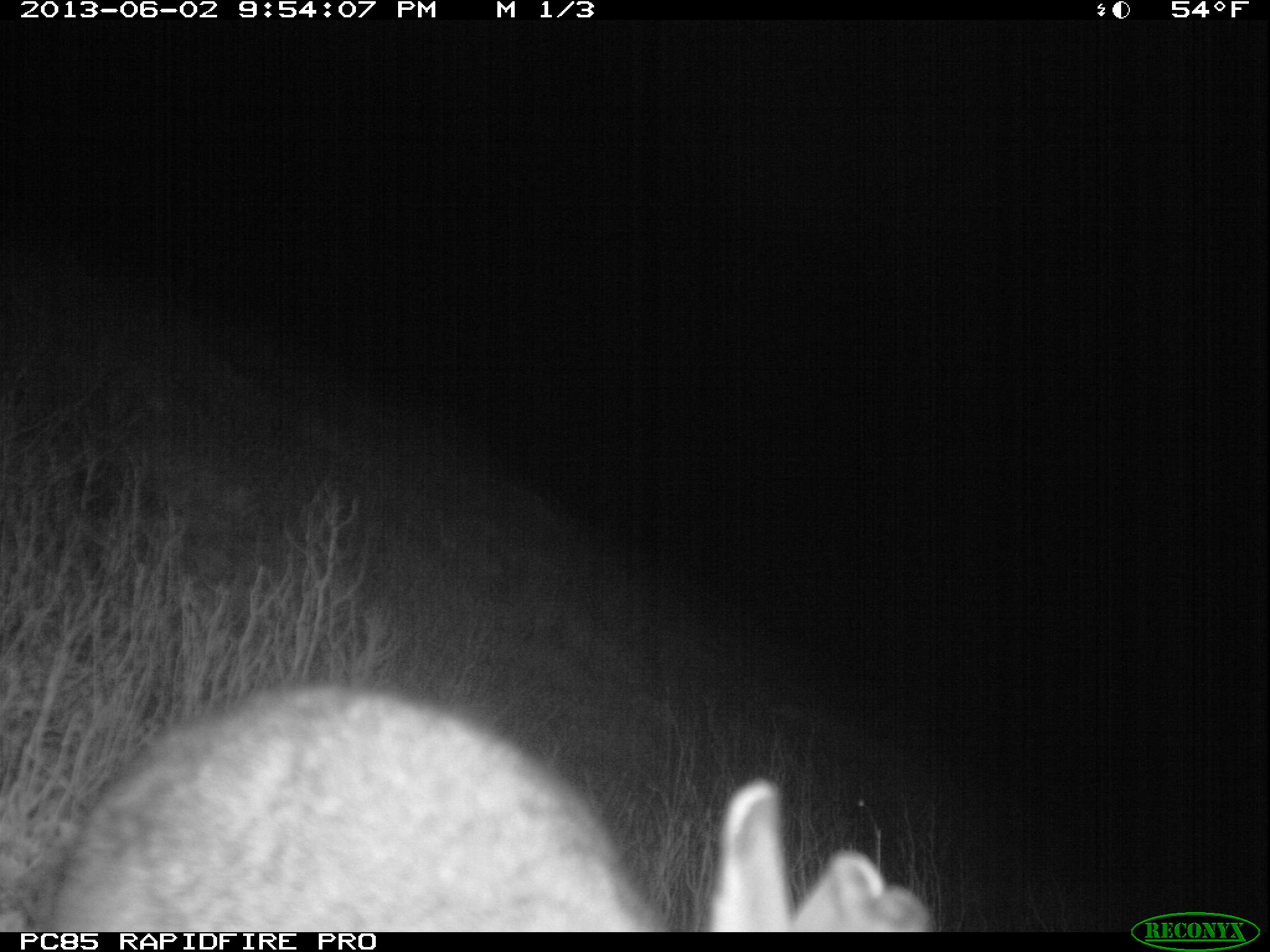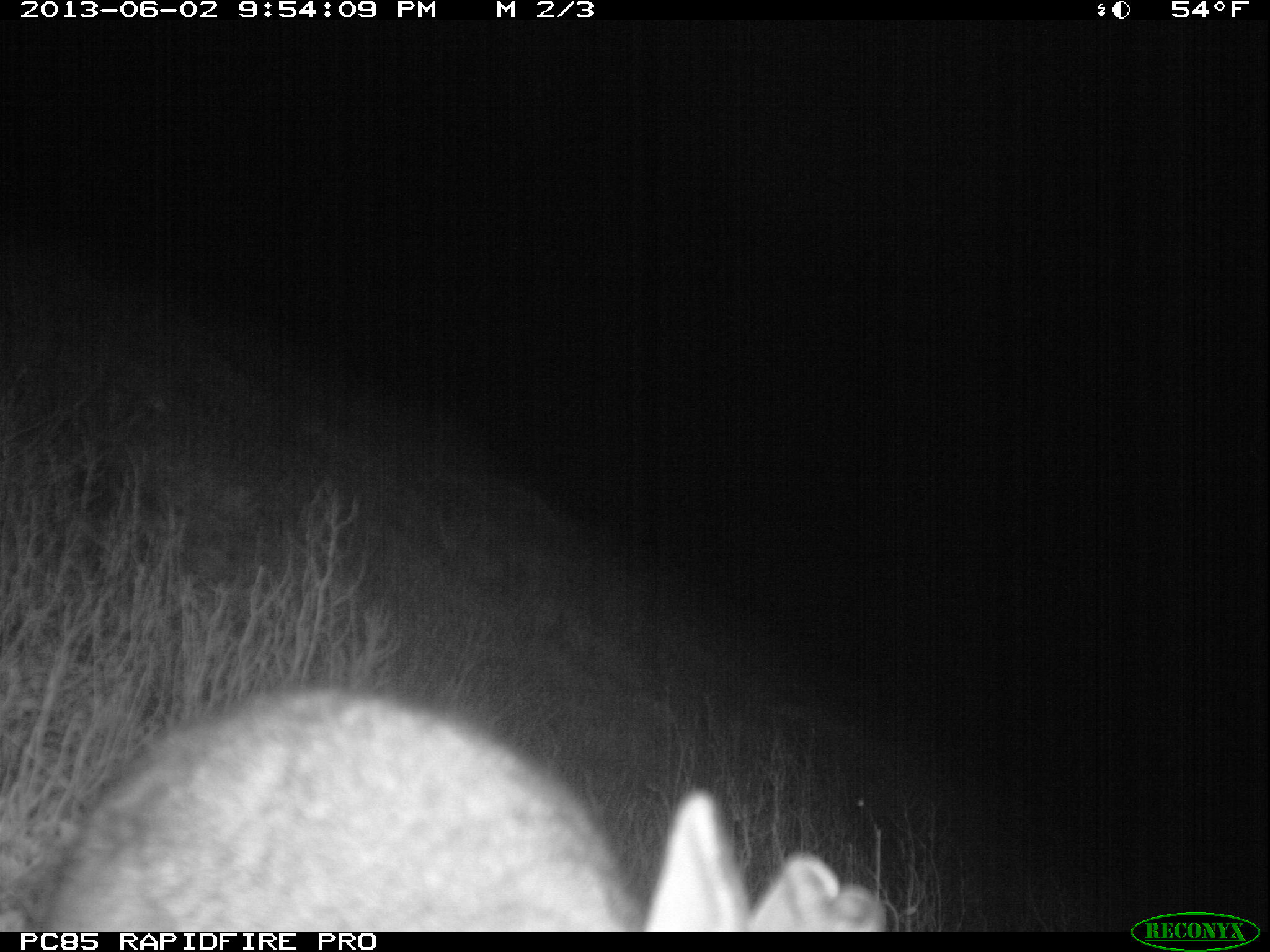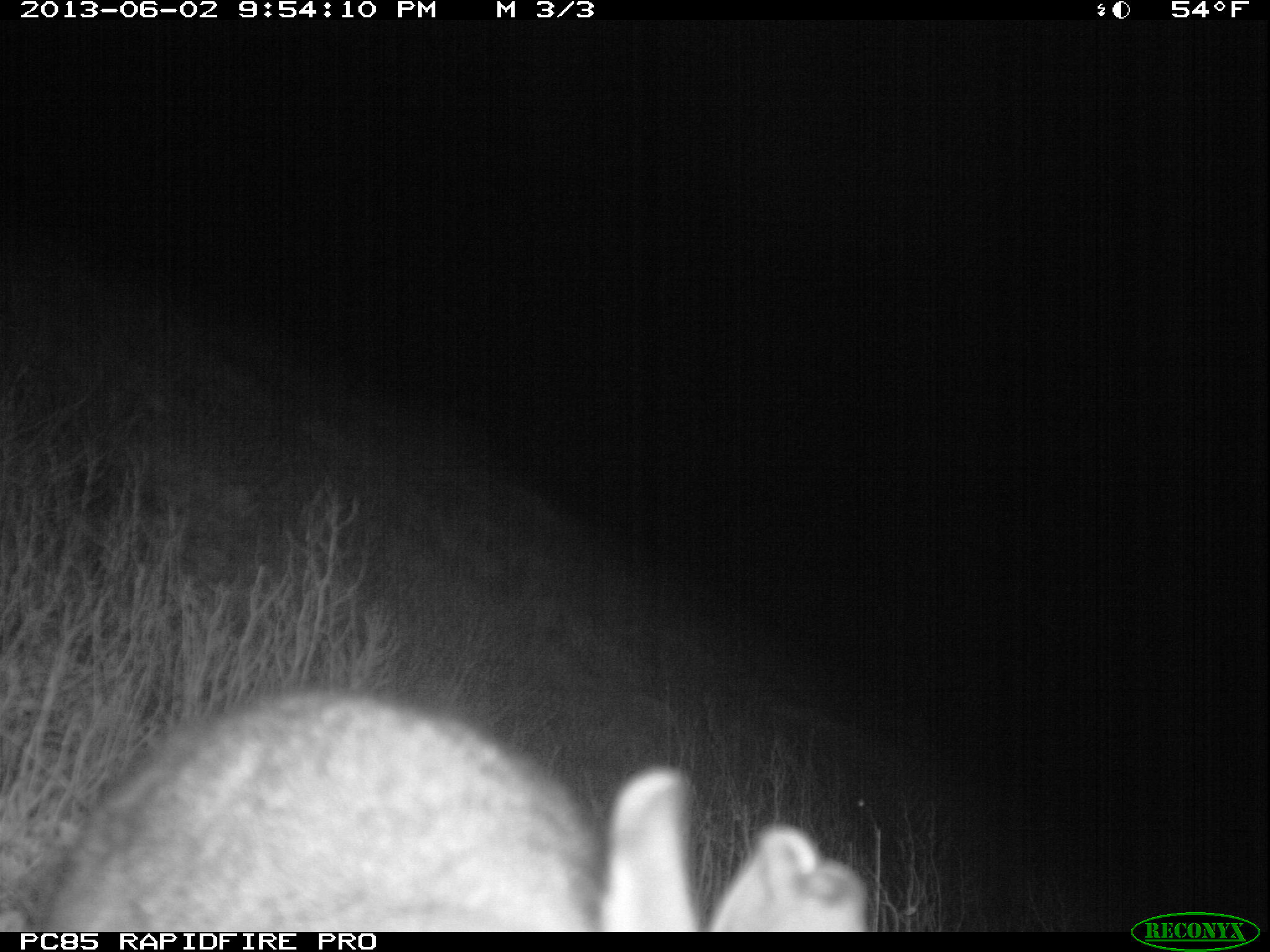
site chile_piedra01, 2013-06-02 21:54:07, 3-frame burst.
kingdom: Animalia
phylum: Chordata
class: Mammalia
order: Lagomorpha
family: Leporidae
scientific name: Leporidae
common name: rabbits and hares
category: rabbit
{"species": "rabbit (rabbits and hares) (Leporidae)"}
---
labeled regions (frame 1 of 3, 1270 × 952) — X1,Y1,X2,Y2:
rabbit: 32,680,936,929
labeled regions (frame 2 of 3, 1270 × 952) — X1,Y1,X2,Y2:
rabbit: 36,684,890,930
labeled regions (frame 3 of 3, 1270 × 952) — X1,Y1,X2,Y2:
rabbit: 37,685,864,932